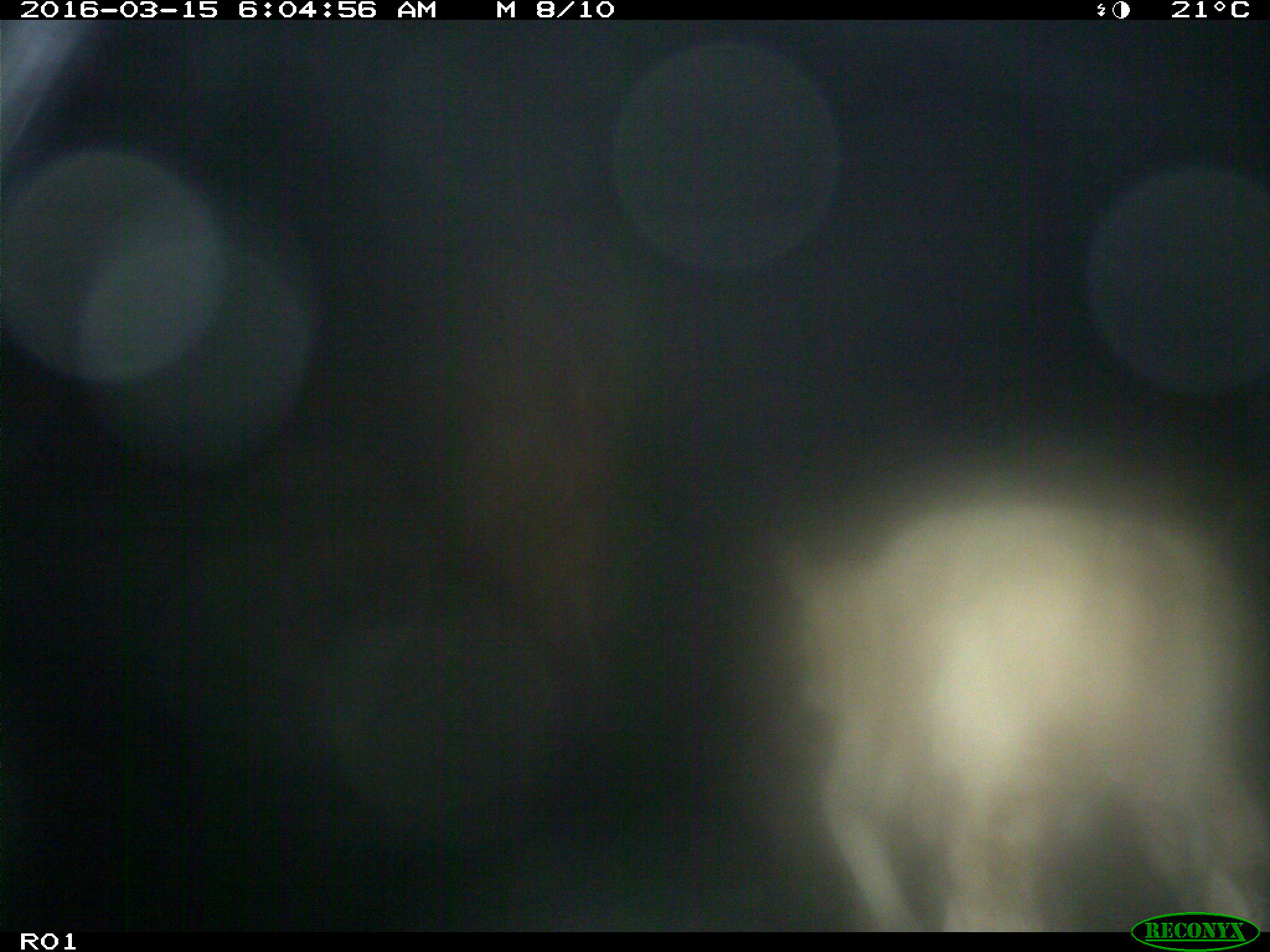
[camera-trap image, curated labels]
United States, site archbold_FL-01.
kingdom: Animalia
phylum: Chordata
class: Mammalia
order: Artiodactyla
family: Bovidae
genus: Bos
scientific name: Bos taurus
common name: domestic cow